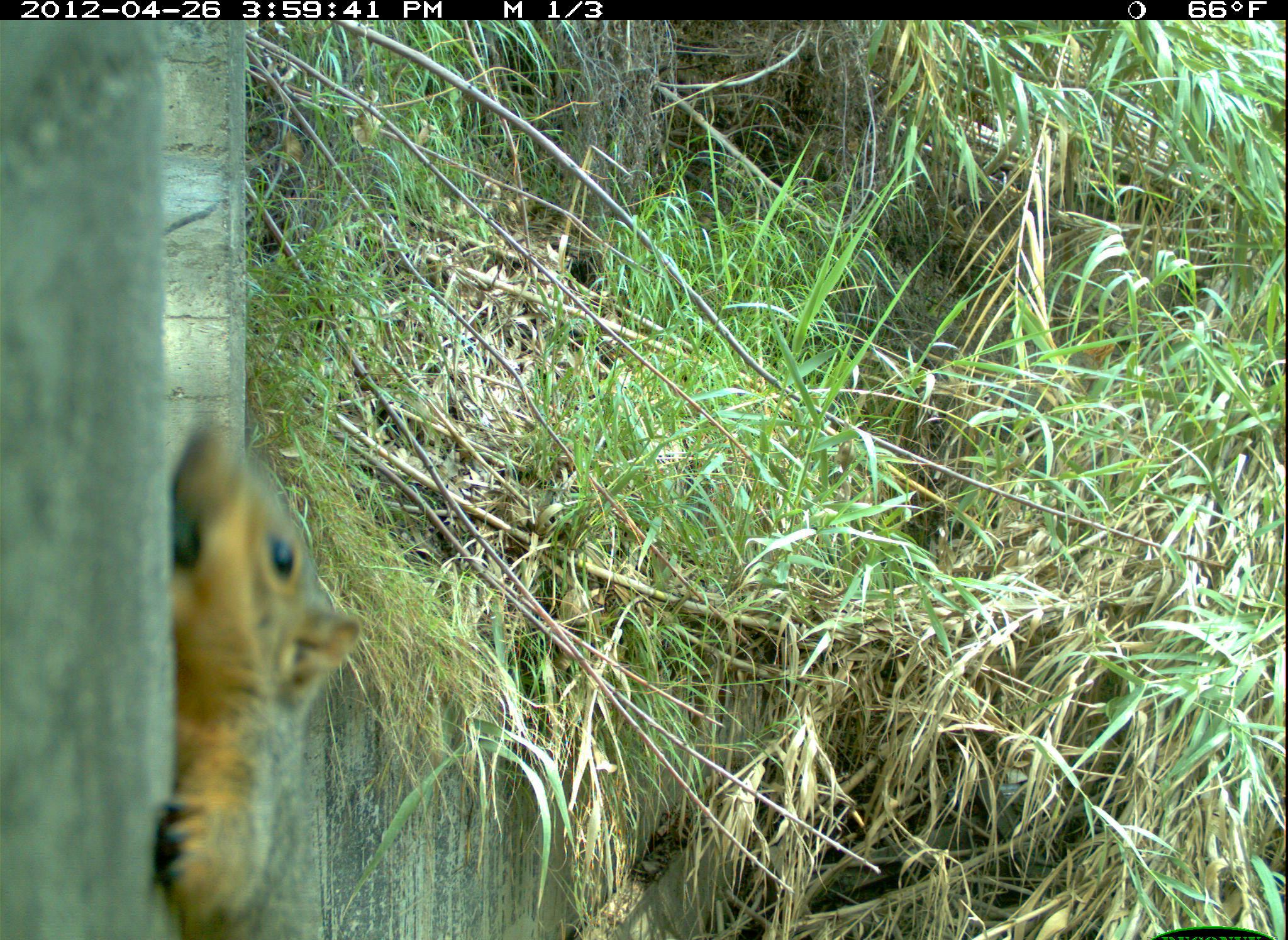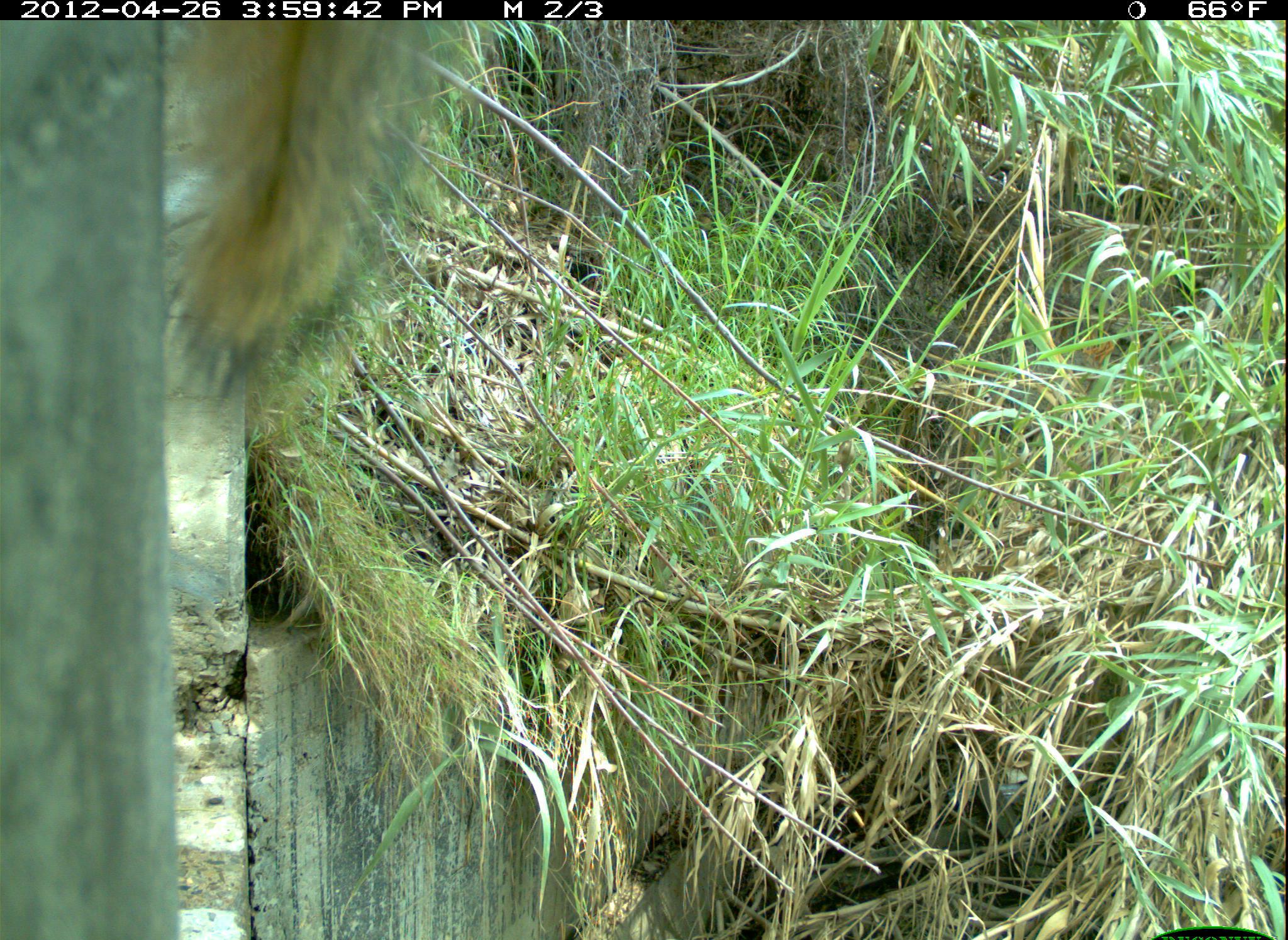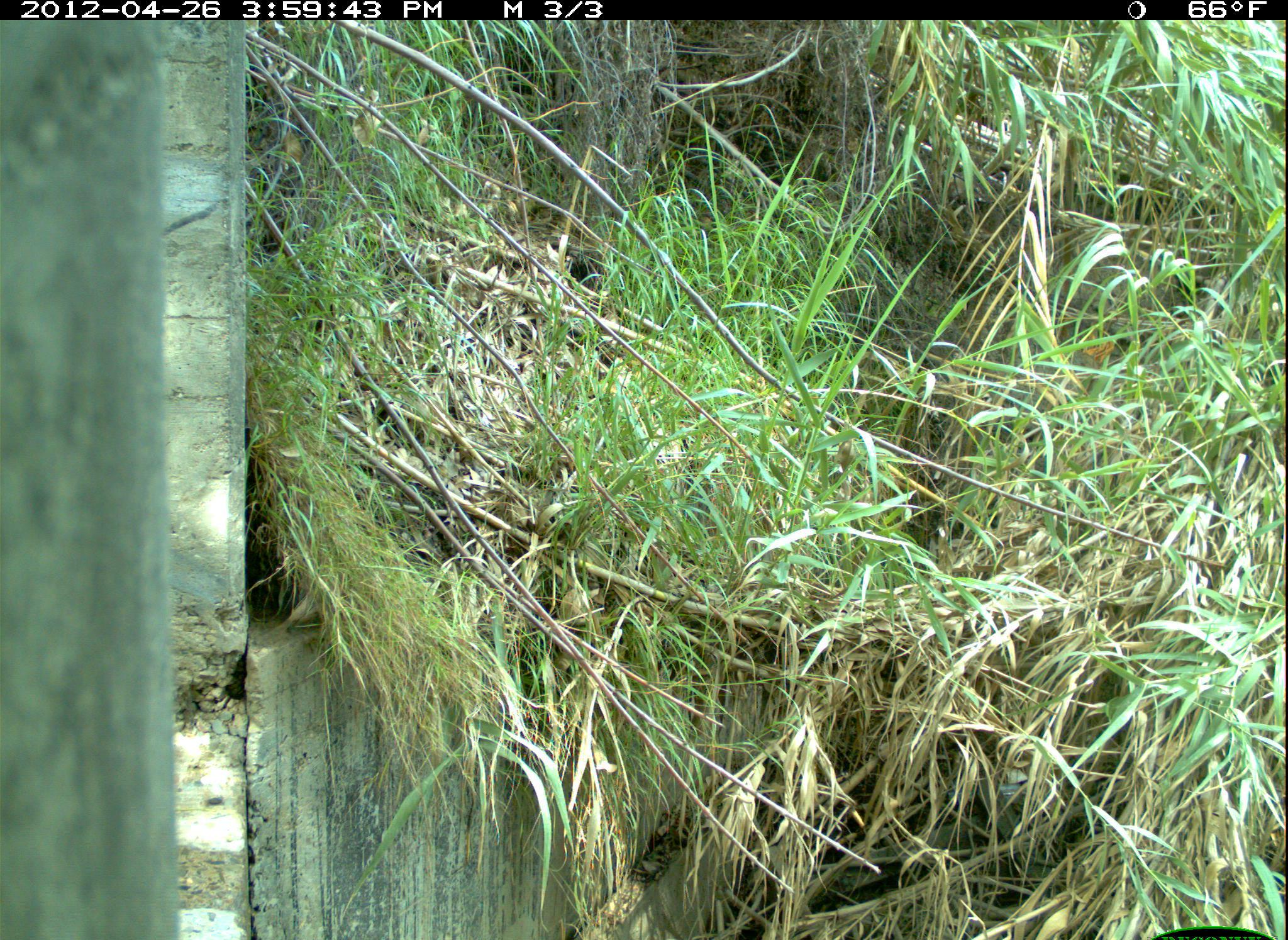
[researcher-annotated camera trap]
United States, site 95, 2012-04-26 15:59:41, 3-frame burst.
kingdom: Animalia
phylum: Chordata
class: Mammalia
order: Rodentia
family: Sciuridae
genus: Sciurus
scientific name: Sciurus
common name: squirrel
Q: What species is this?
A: Squirrel (Sciurus).